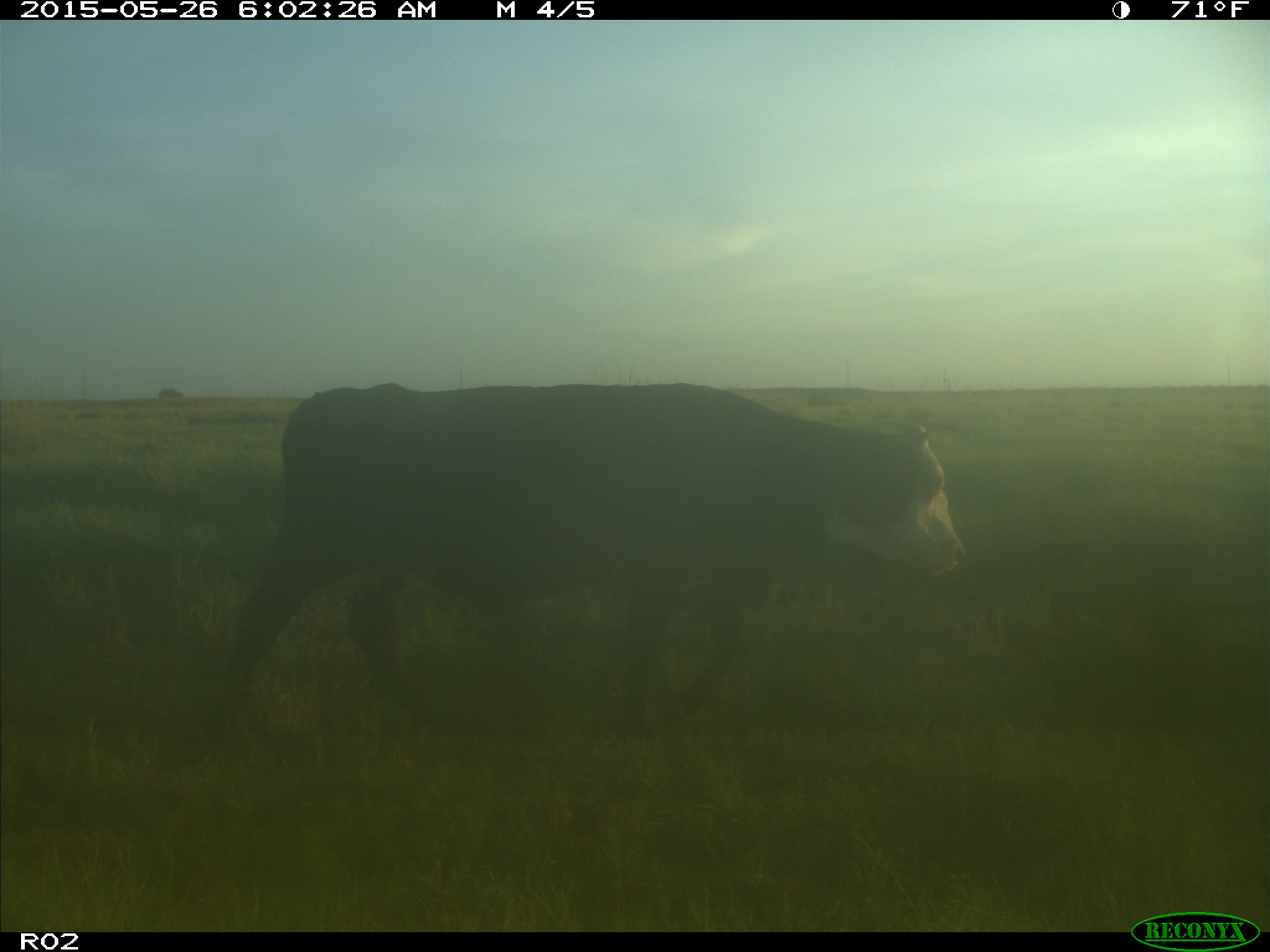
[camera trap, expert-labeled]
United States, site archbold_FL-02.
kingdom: Animalia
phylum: Chordata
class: Mammalia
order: Artiodactyla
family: Bovidae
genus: Bos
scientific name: Bos taurus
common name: domestic cow